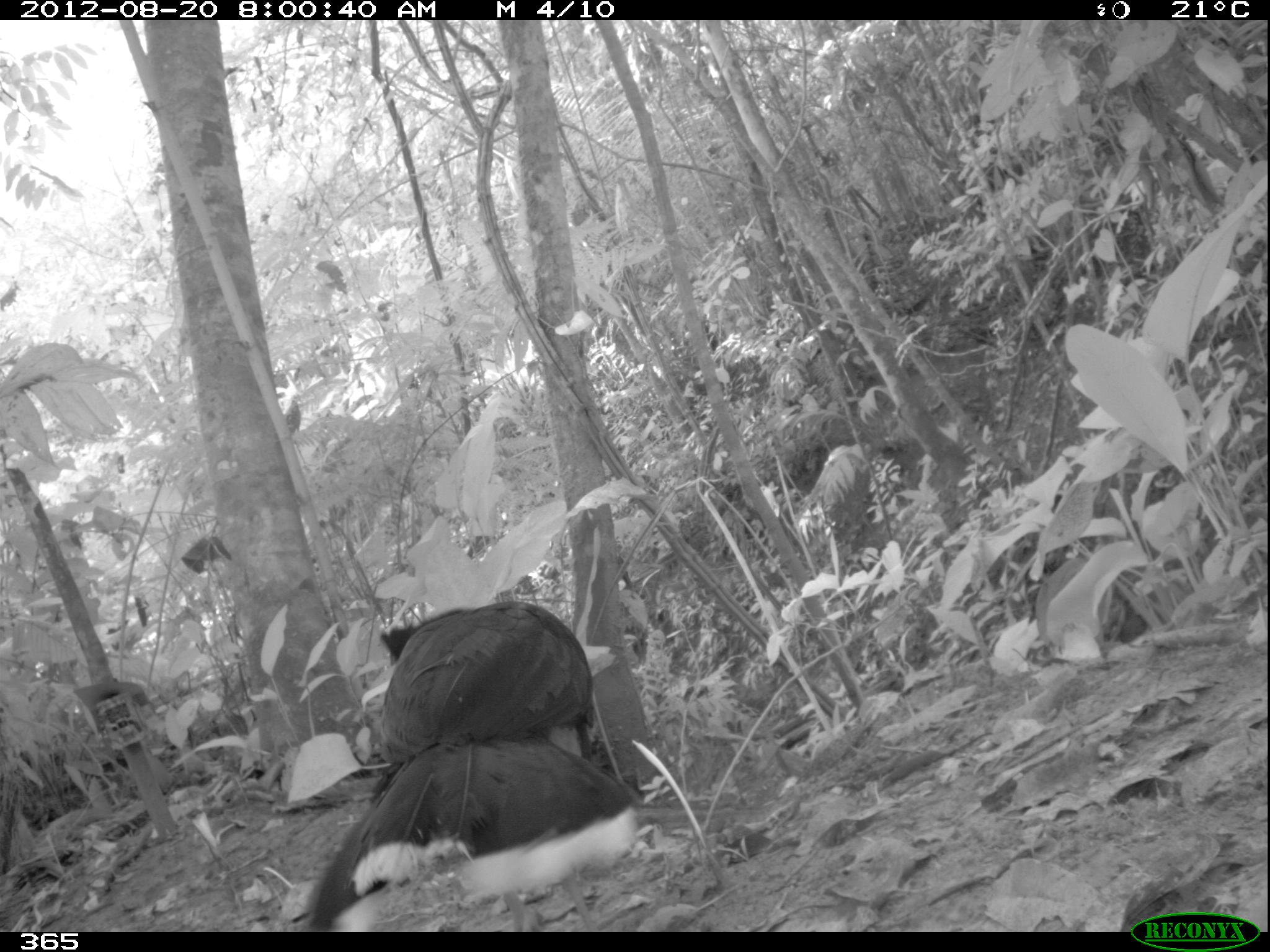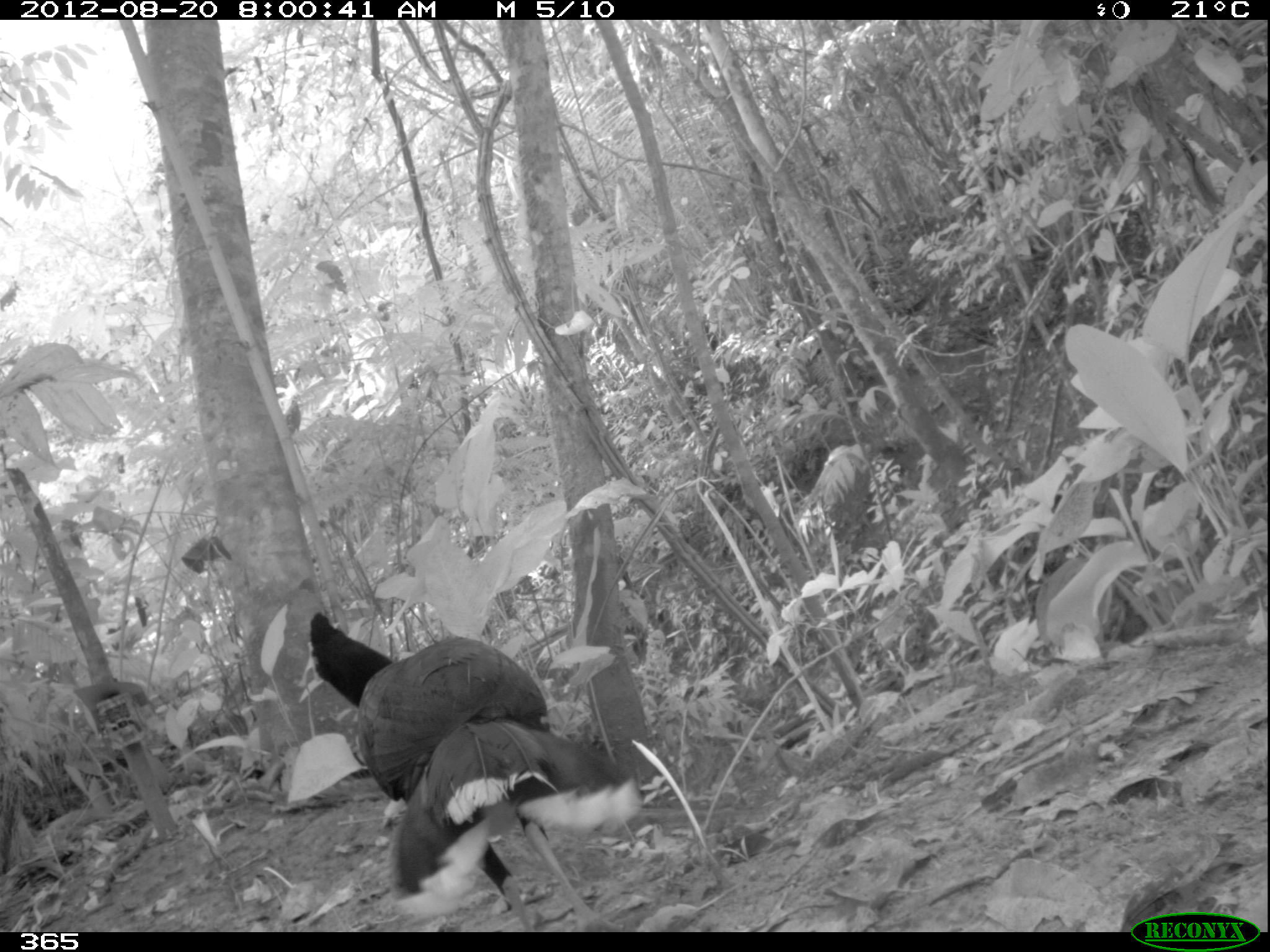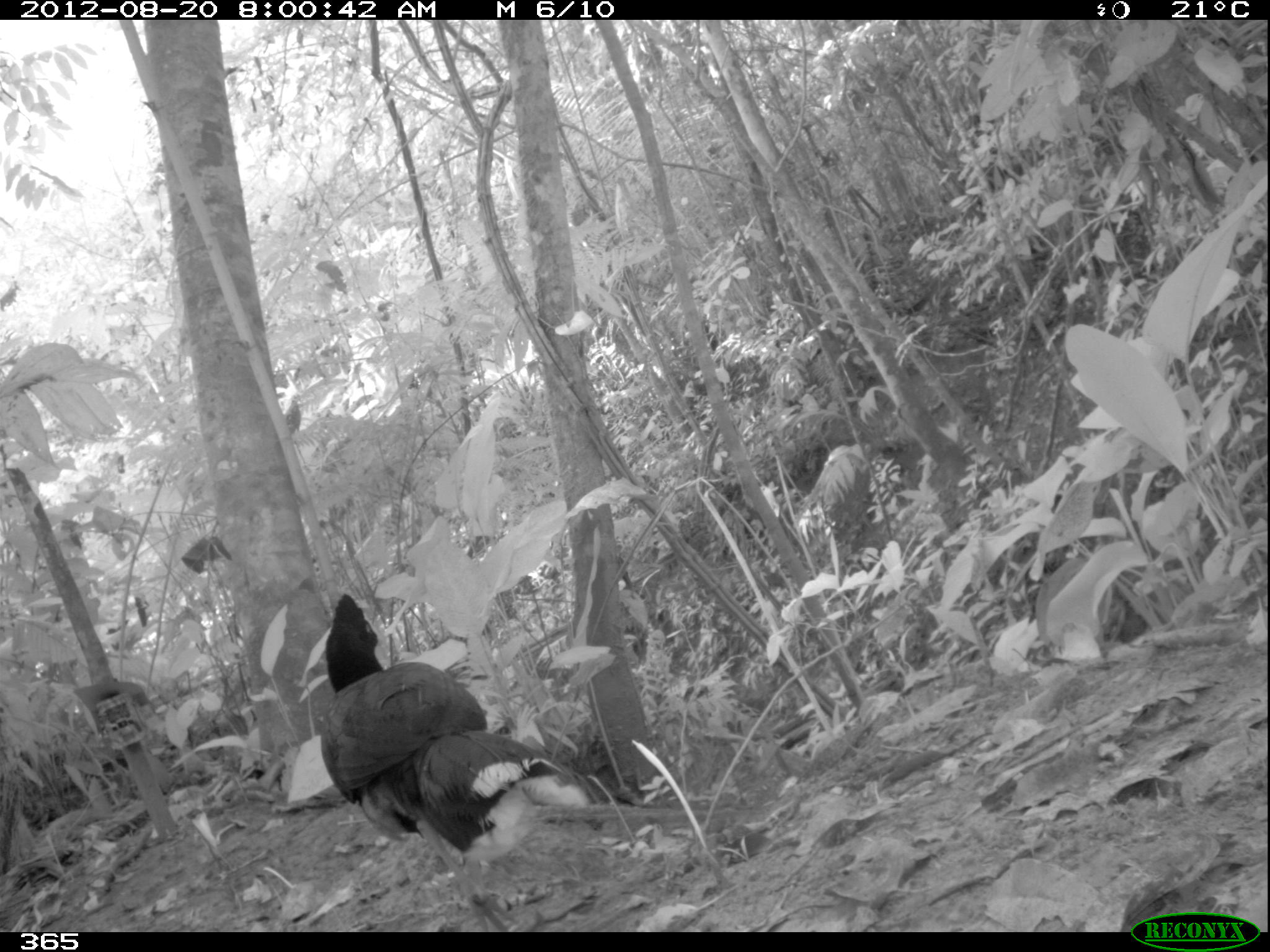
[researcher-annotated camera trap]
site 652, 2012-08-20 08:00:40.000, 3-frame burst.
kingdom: Animalia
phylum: Chordata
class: Aves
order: Galliformes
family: Cracidae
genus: Mitu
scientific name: Mitu tuberosum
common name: razor-billed curassow